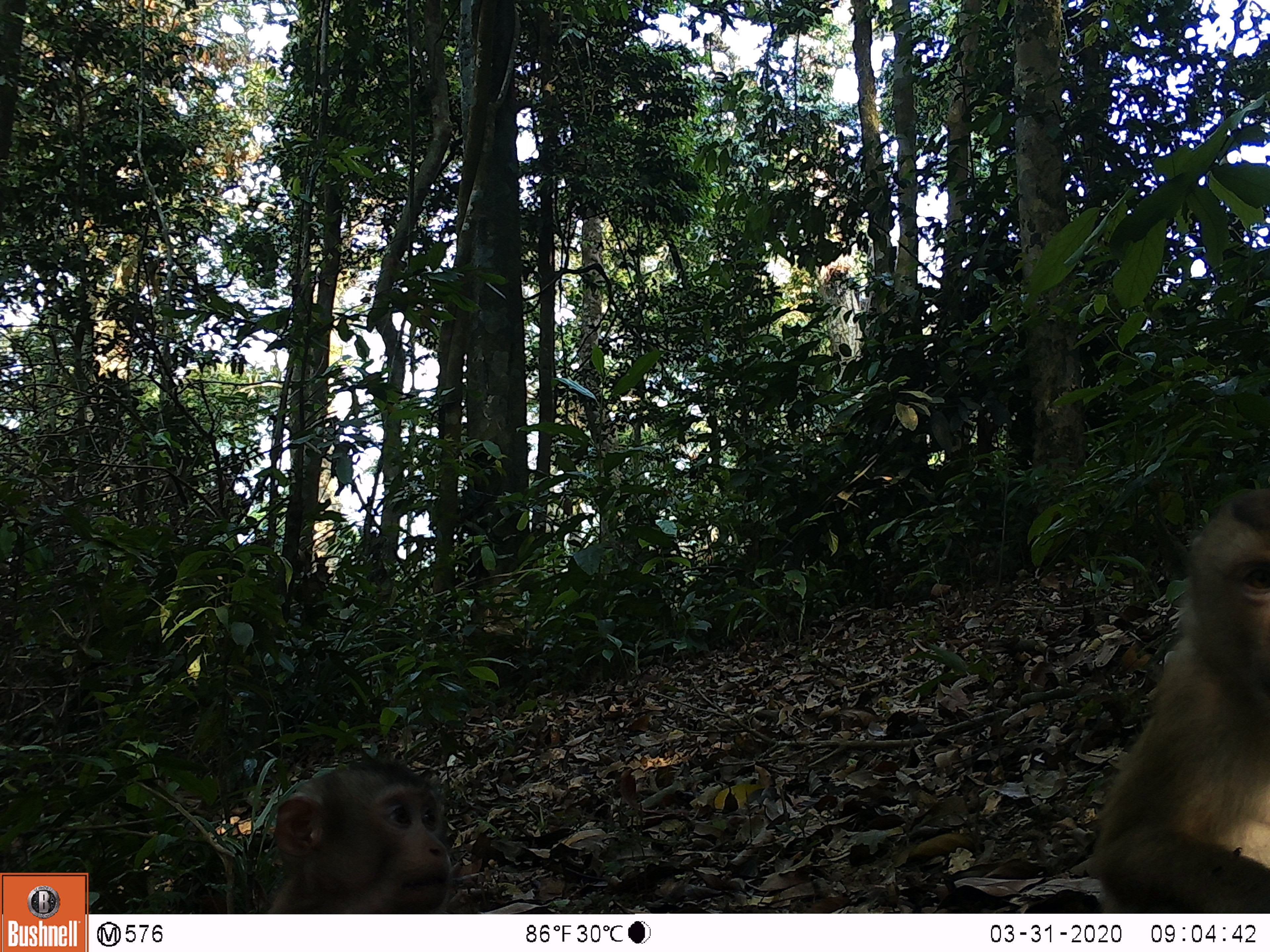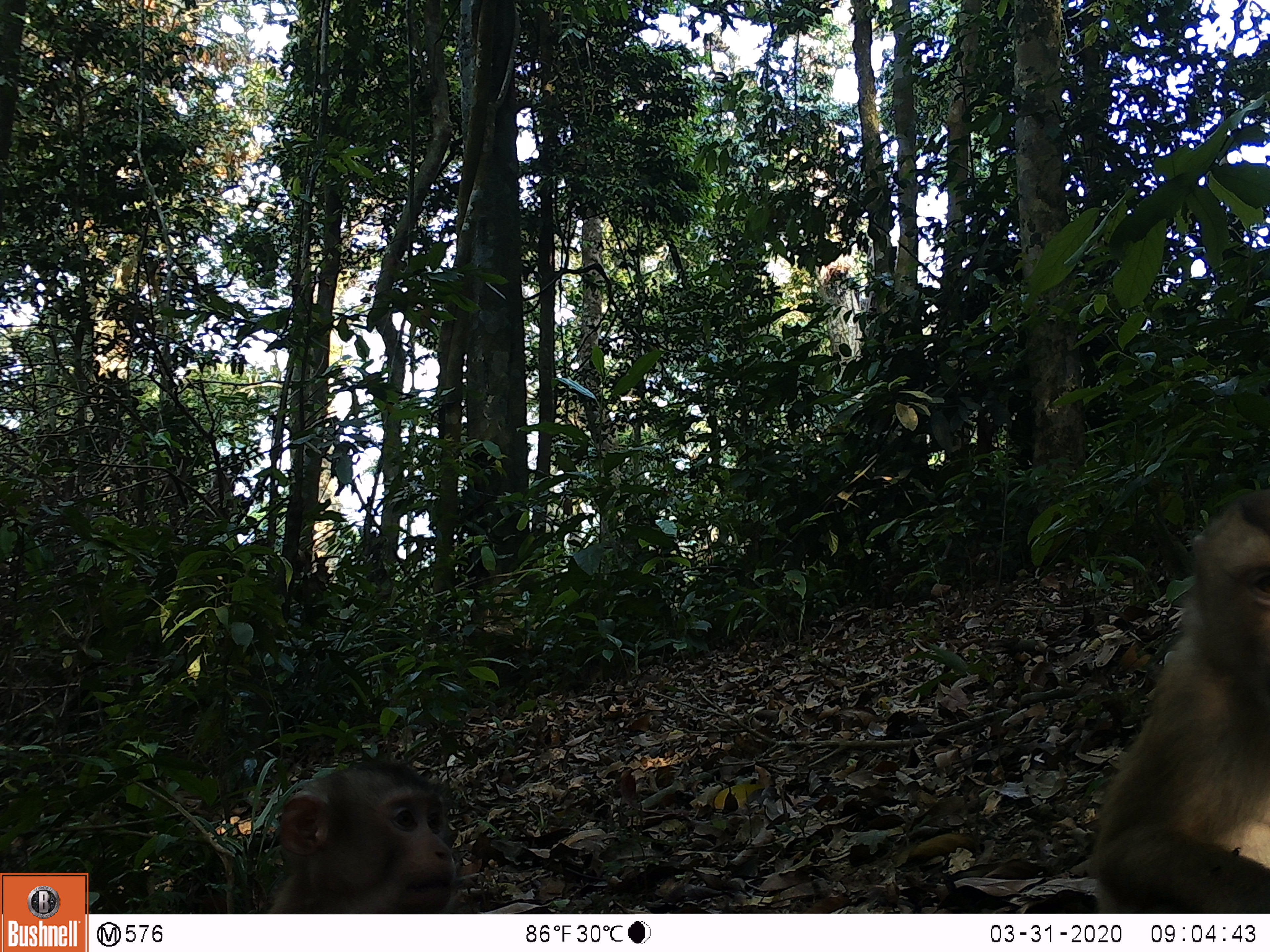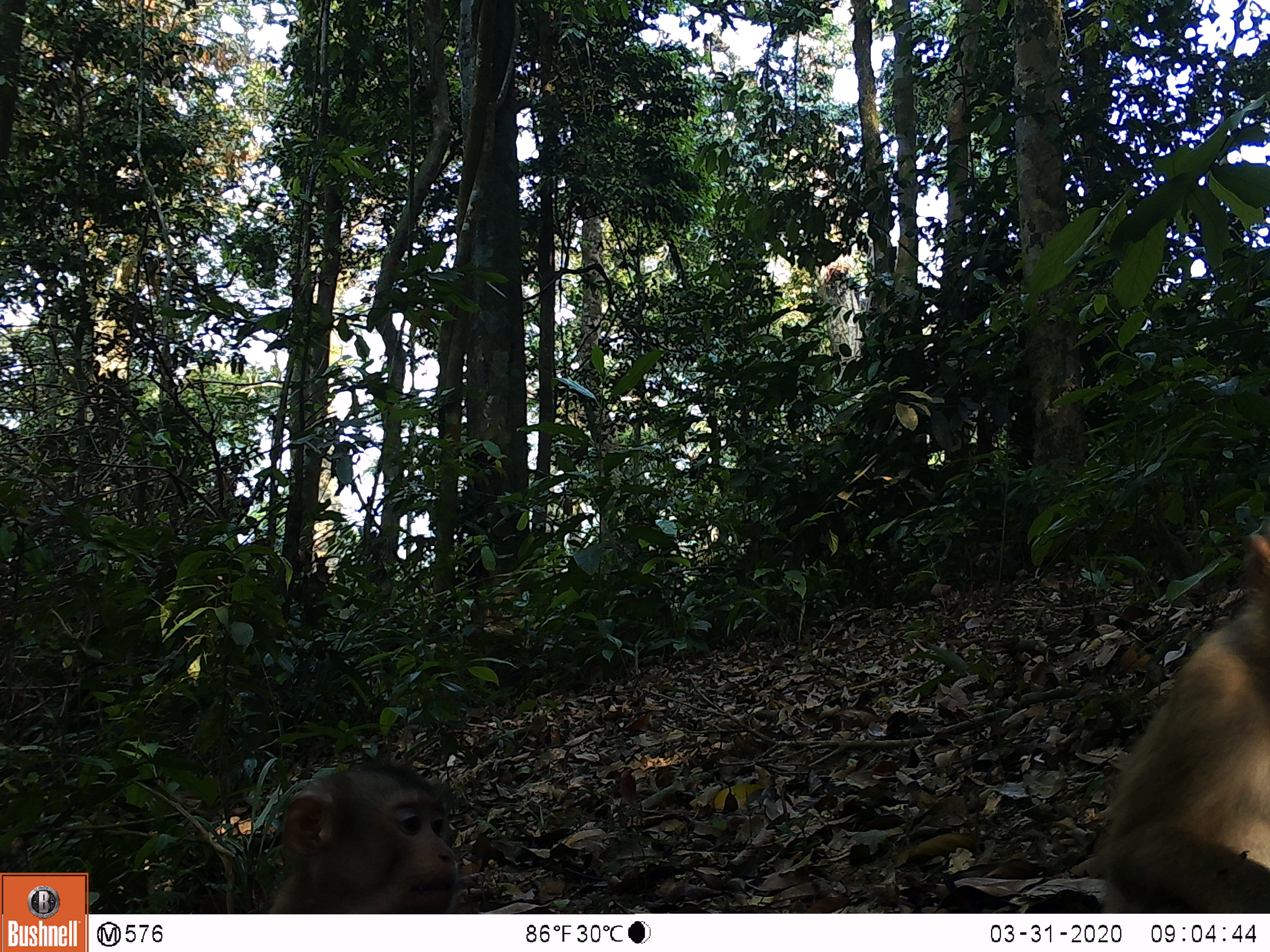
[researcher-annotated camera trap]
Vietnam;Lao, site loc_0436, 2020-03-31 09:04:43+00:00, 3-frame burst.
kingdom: Animalia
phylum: Chordata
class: Mammalia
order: Primates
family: Cercopithecidae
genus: Macaca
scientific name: Macaca nemestrina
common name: pig-tailed macaque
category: pig tailed macaque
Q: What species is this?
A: Pig tailed macaque (pig-tailed macaque) (Macaca nemestrina).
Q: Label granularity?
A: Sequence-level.